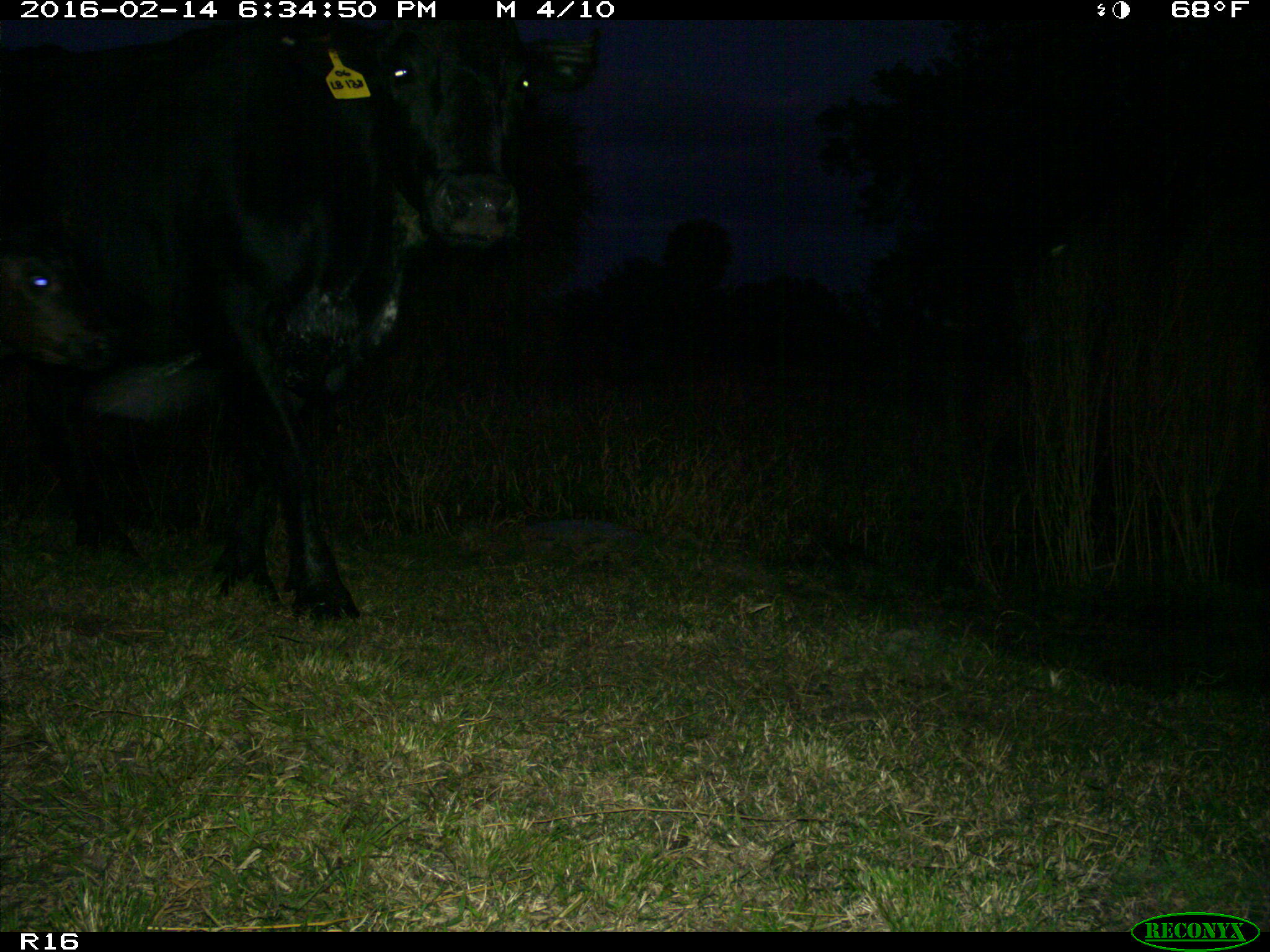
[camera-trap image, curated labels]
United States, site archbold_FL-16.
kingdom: Animalia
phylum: Chordata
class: Mammalia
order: Artiodactyla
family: Bovidae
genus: Bos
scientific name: Bos taurus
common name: domestic cow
Bos taurus (domestic cow).